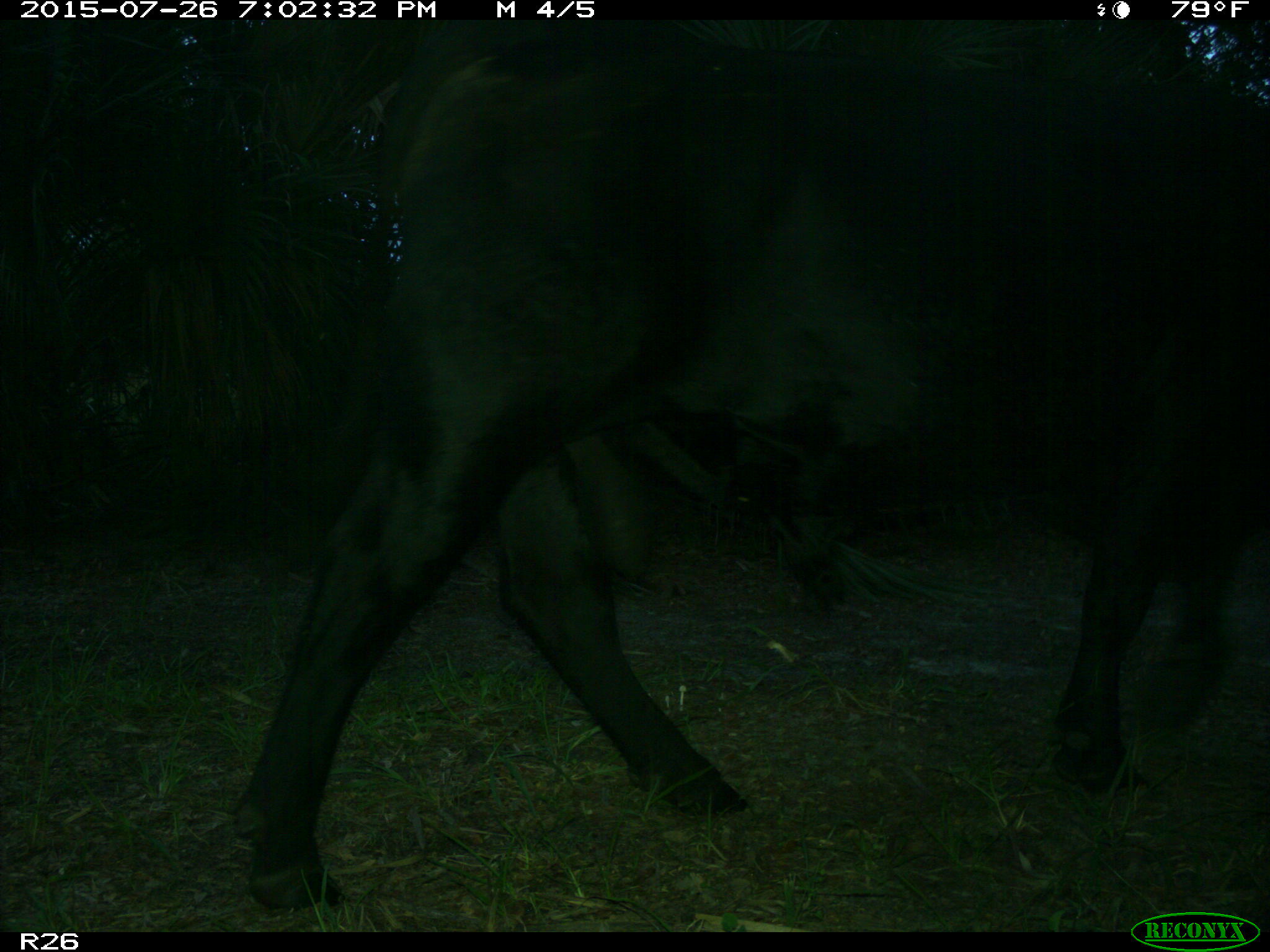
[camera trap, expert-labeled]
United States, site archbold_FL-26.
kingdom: Animalia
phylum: Chordata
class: Mammalia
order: Artiodactyla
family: Bovidae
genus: Bos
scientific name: Bos taurus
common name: domestic cow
Bos taurus (domestic cow).